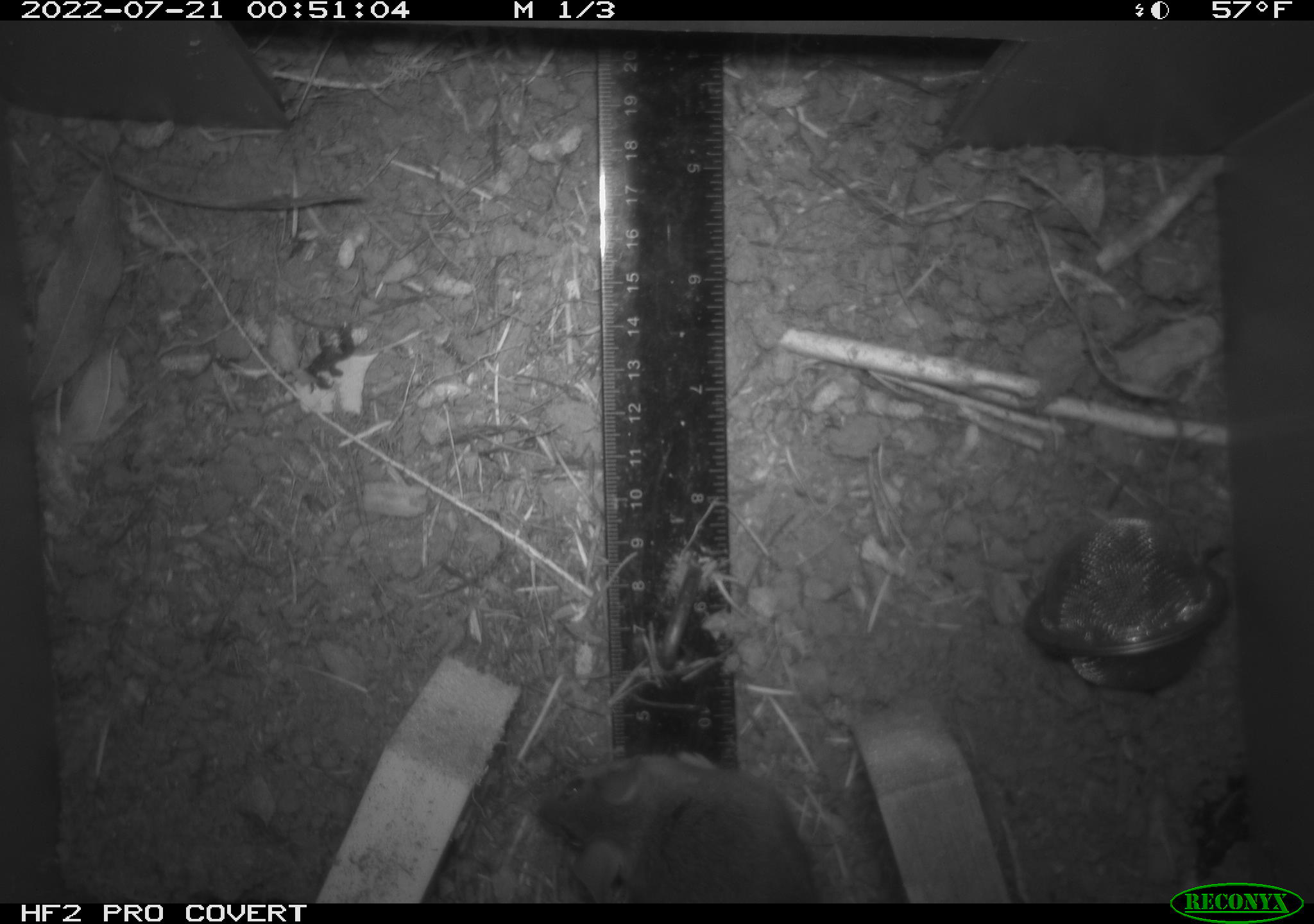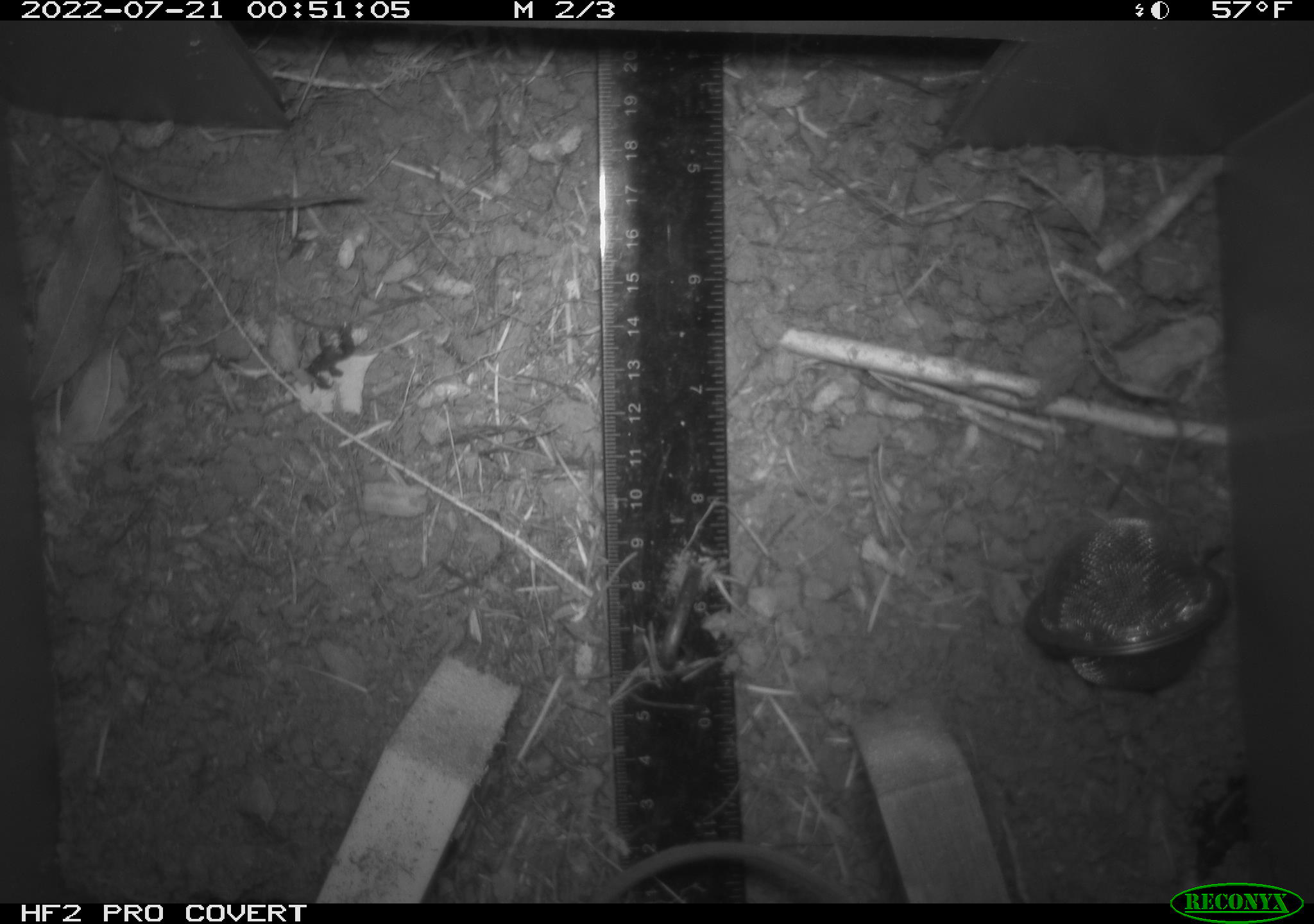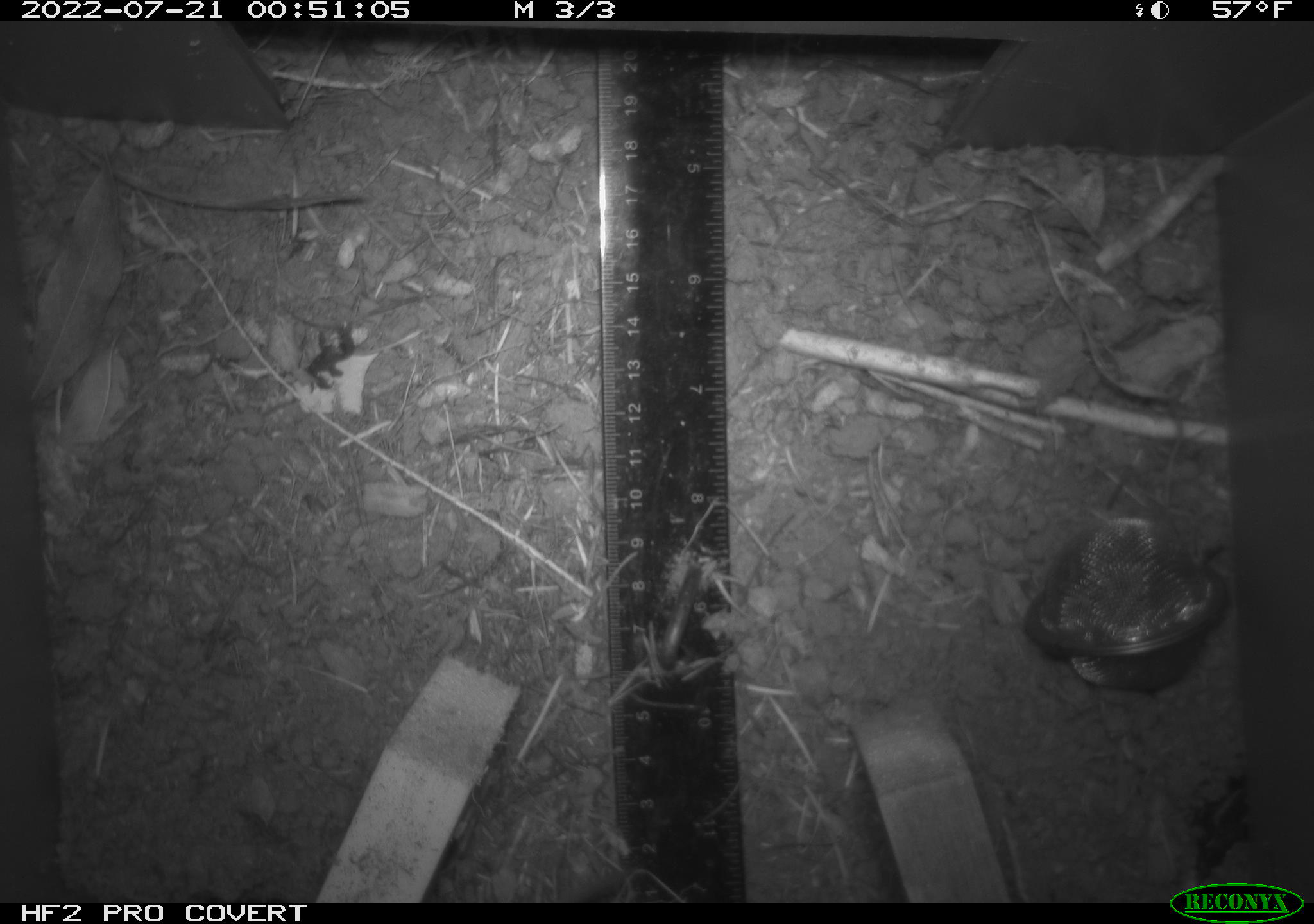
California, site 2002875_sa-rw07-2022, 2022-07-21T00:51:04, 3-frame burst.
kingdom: Animalia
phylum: Chordata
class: Mammalia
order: Rodentia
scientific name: Rodentia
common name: mouse species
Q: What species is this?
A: Mouse species (Rodentia).